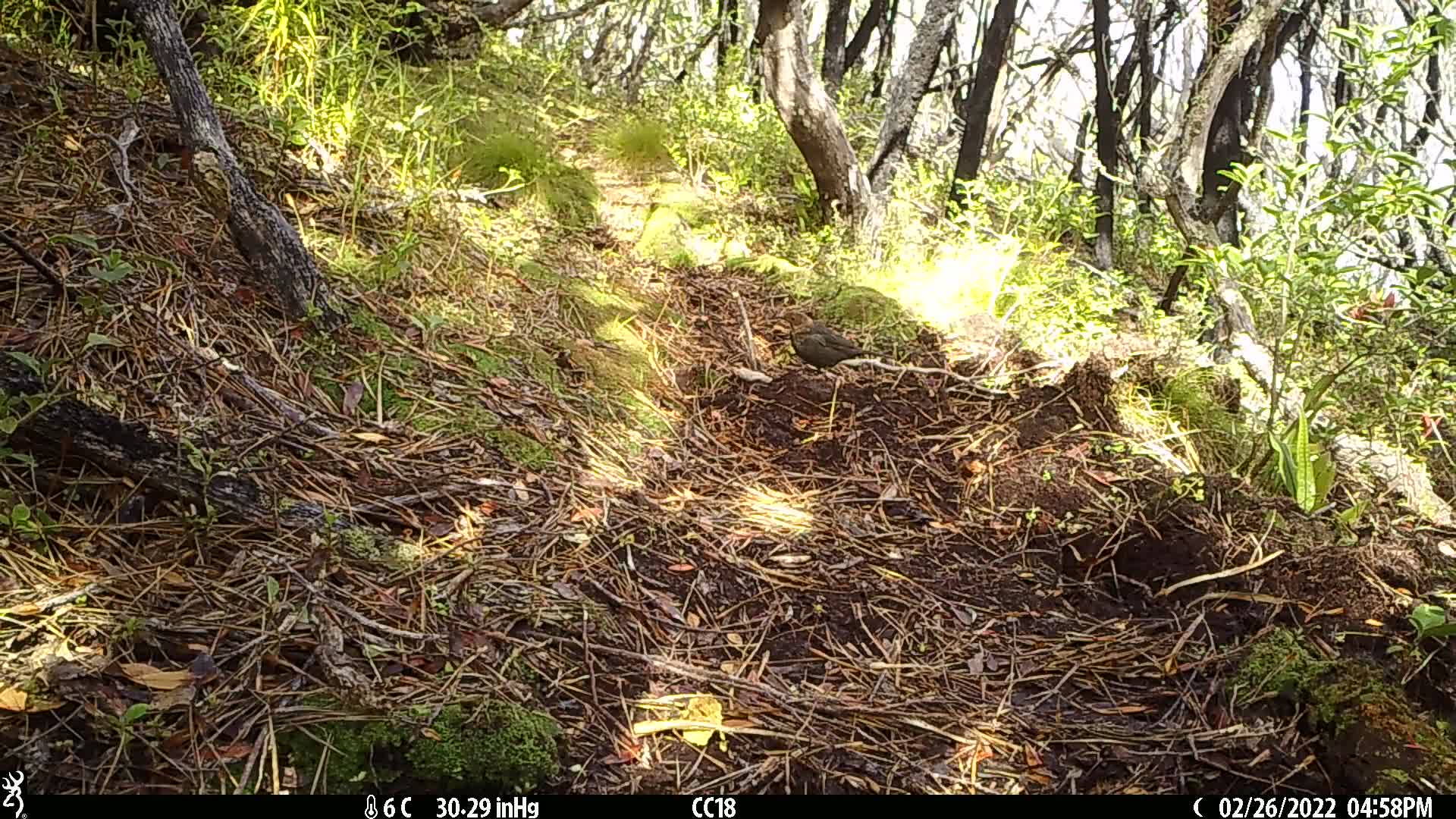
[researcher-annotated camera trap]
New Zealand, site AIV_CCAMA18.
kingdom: Animalia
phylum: Chordata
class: Aves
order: Passeriformes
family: Turdidae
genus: Turdus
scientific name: Turdus merula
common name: eurasian blackbird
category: blackbird